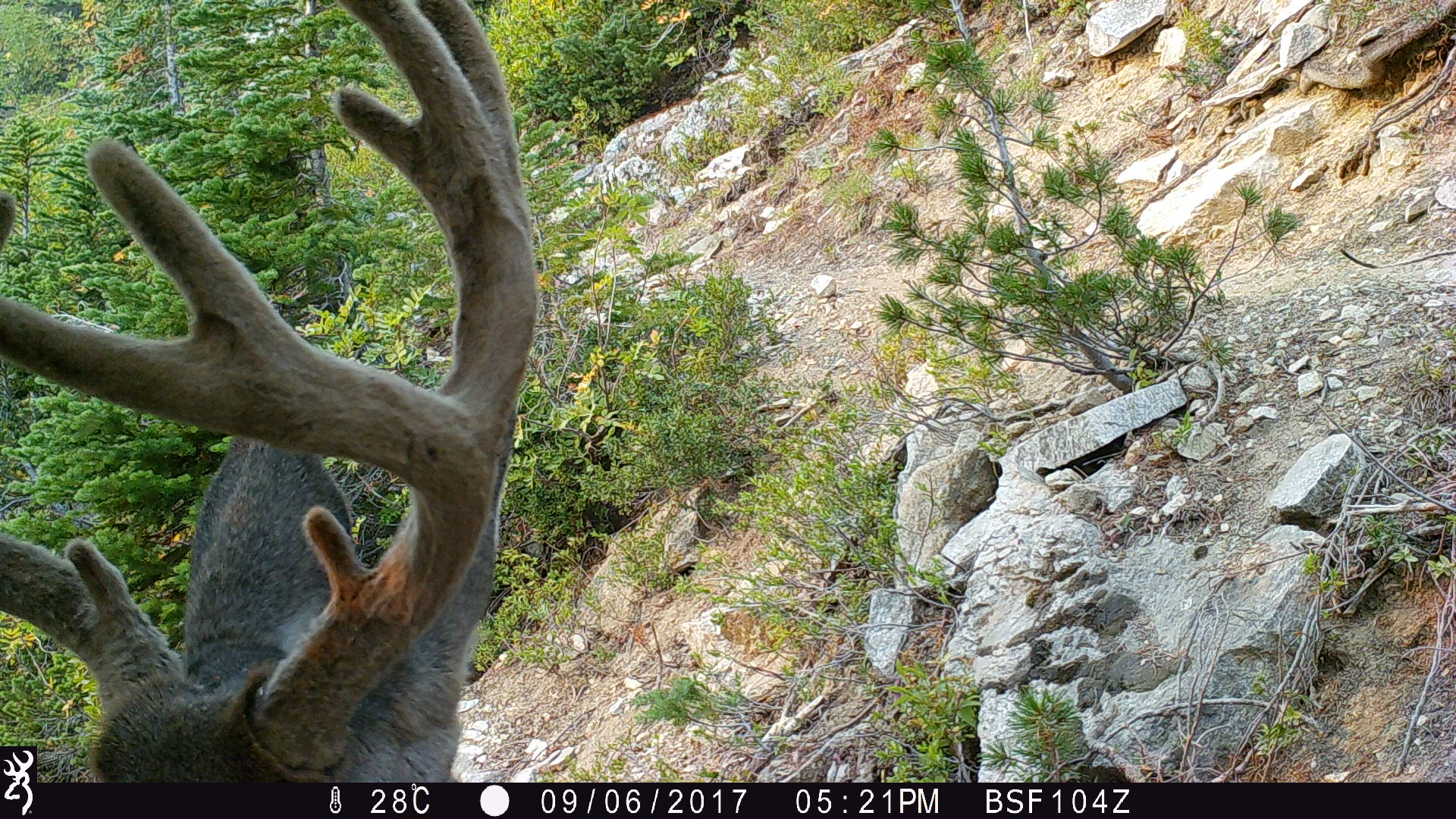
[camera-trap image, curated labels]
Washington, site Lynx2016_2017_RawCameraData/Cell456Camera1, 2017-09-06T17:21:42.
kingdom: Animalia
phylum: Chordata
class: Mammalia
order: Artiodactyla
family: Cervidae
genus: Odocoileus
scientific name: Odocoileus hemionus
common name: mule deer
Odocoileus hemionus (mule deer). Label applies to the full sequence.